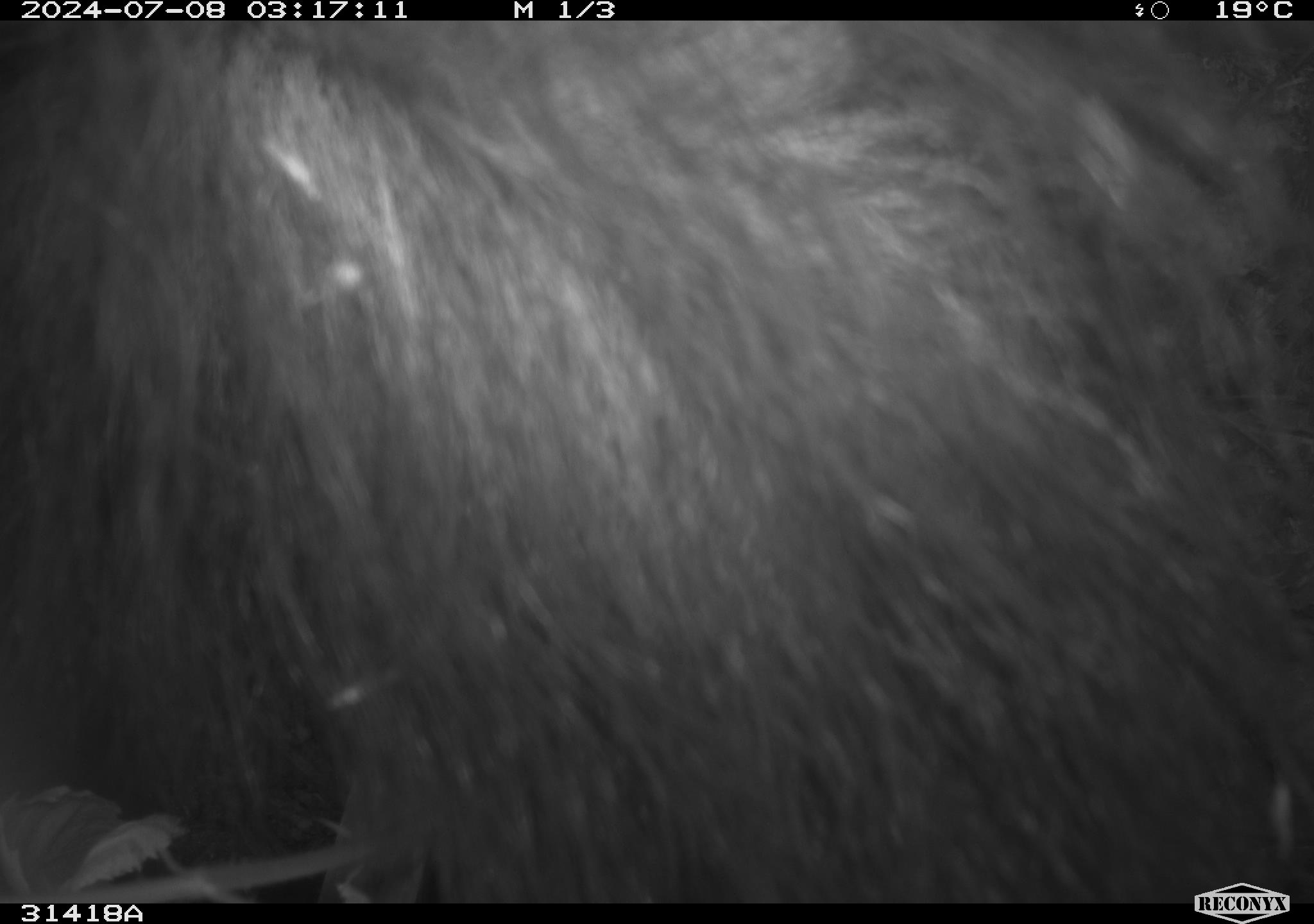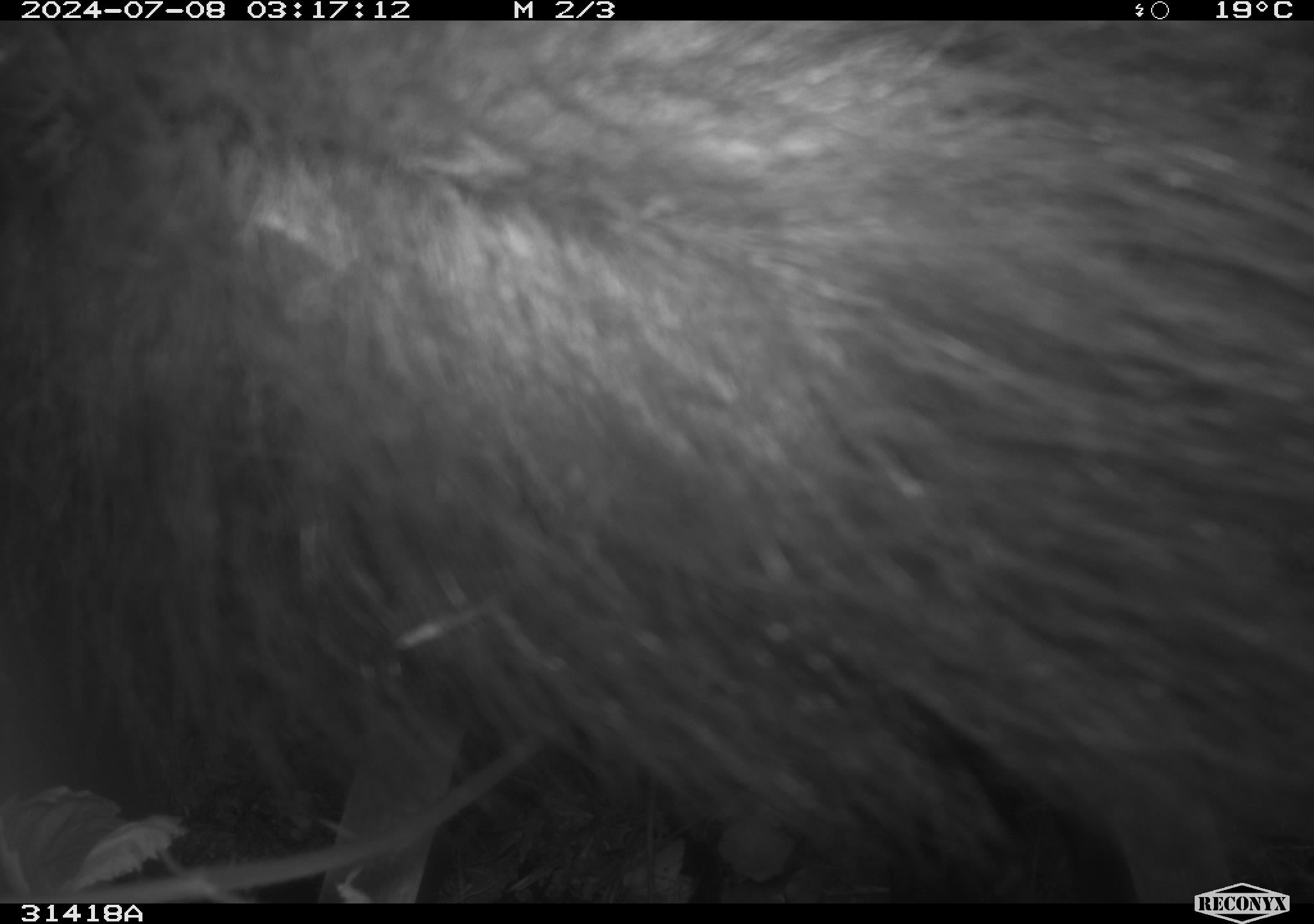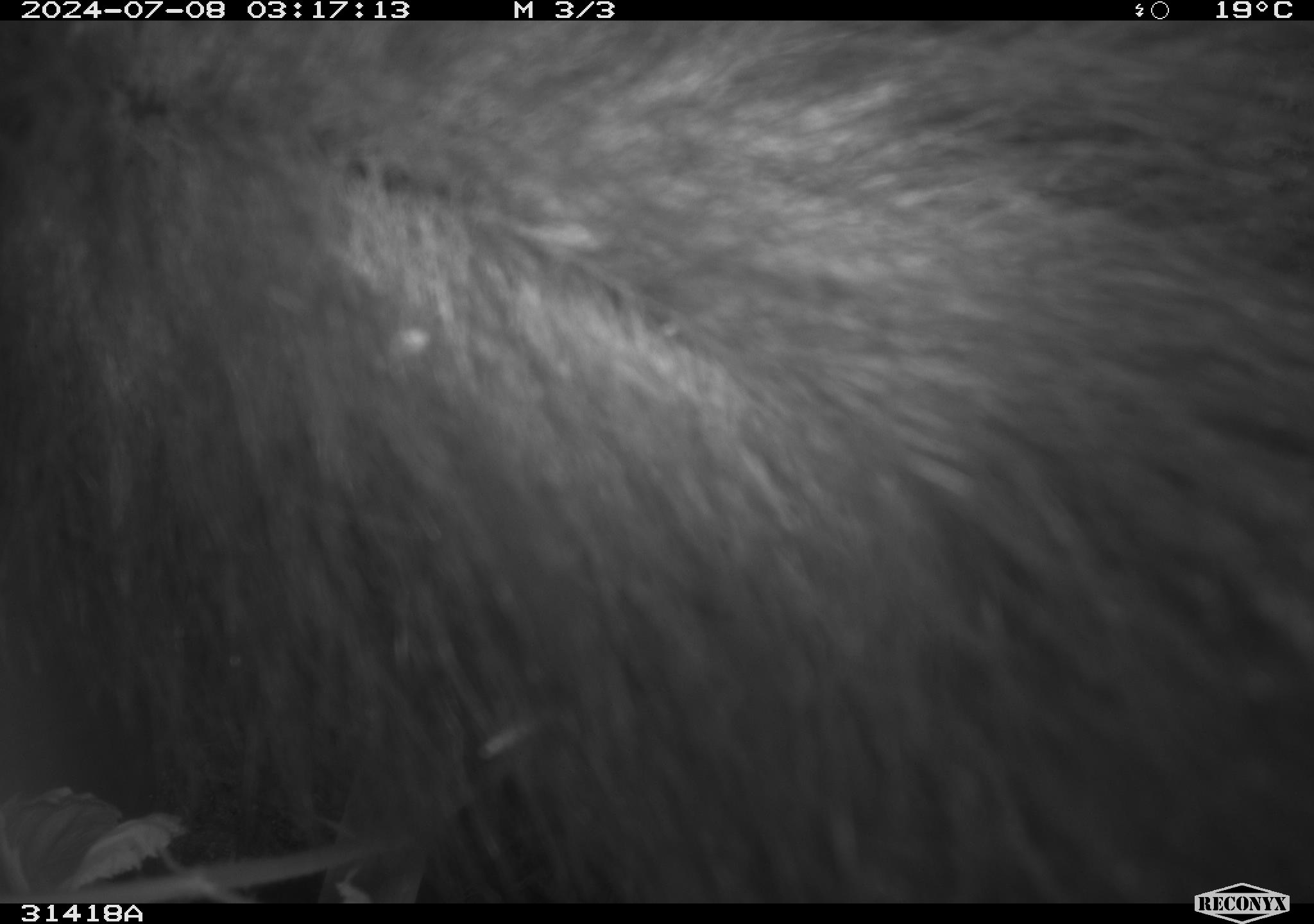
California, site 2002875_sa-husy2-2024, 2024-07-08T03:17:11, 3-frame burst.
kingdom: Animalia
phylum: Chordata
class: Mammalia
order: Carnivora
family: Mephitidae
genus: Mephitis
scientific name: Mephitis mephitis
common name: striped skunk